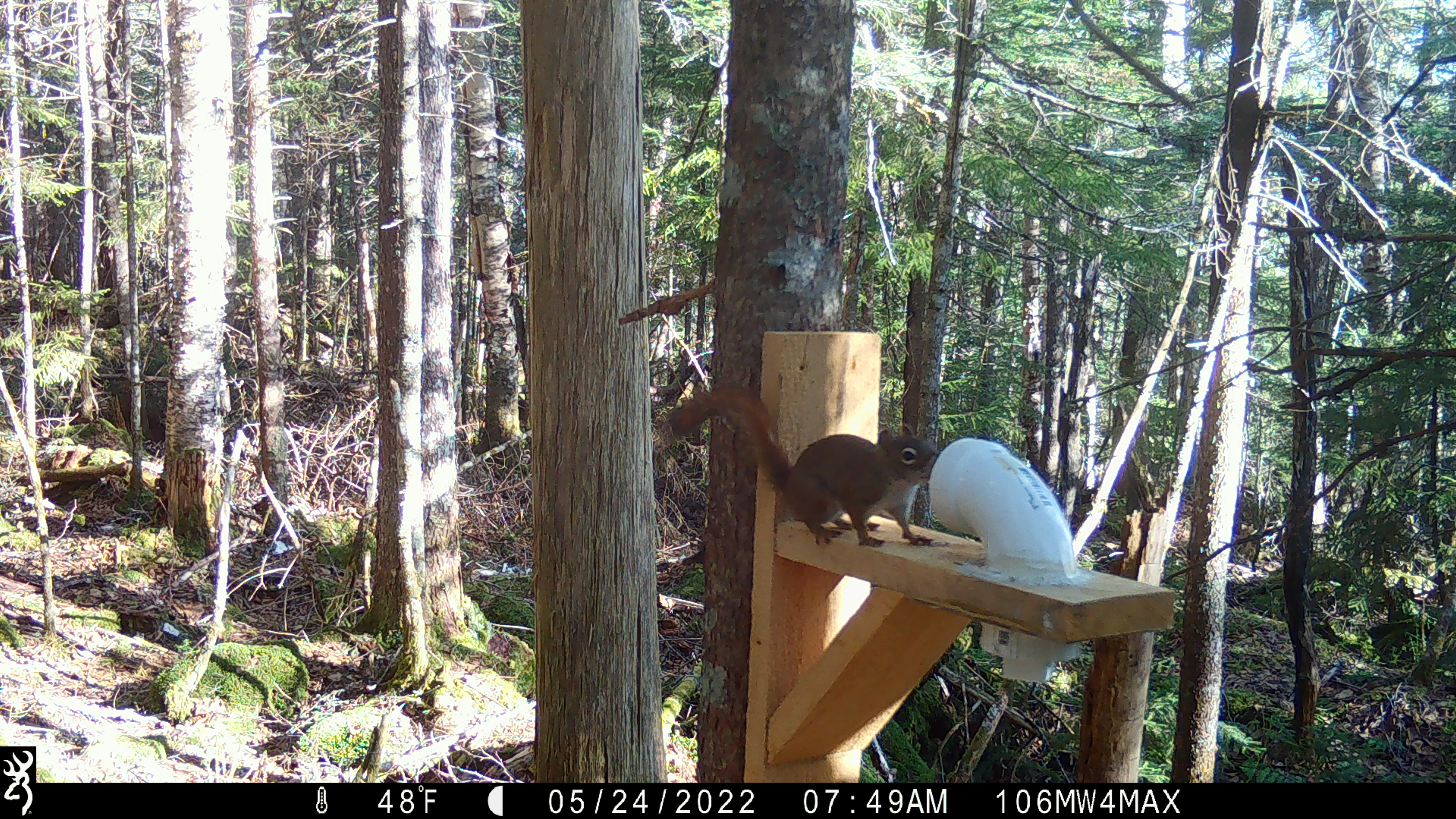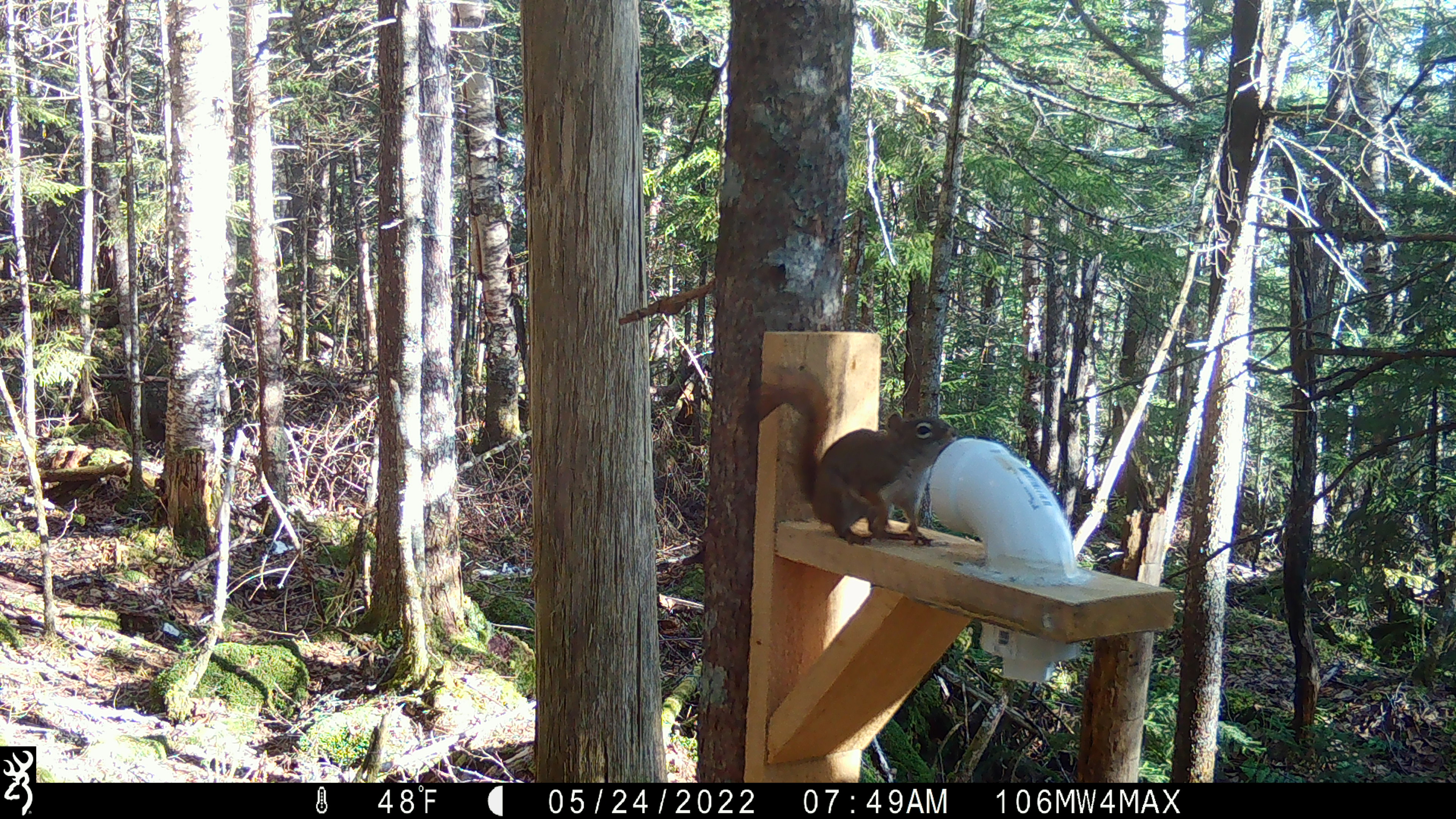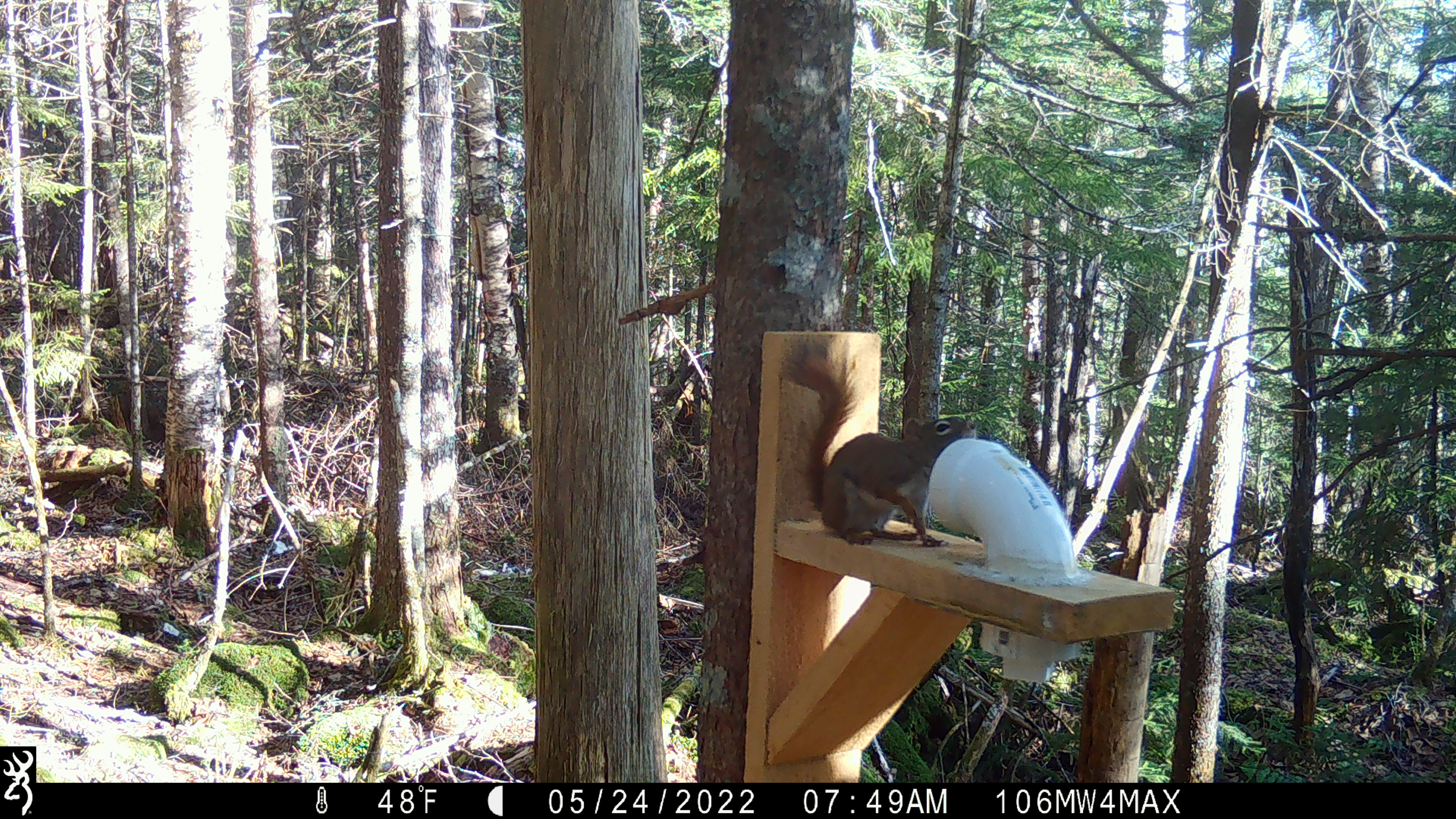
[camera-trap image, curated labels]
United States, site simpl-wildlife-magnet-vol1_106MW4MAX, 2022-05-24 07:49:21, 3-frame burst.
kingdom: Animalia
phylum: Chordata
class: Mammalia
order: Rodentia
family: Sciuridae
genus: Tamiasciurus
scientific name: Tamiasciurus hudsonicus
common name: red squirrel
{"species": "red squirrel (Tamiasciurus hudsonicus)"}